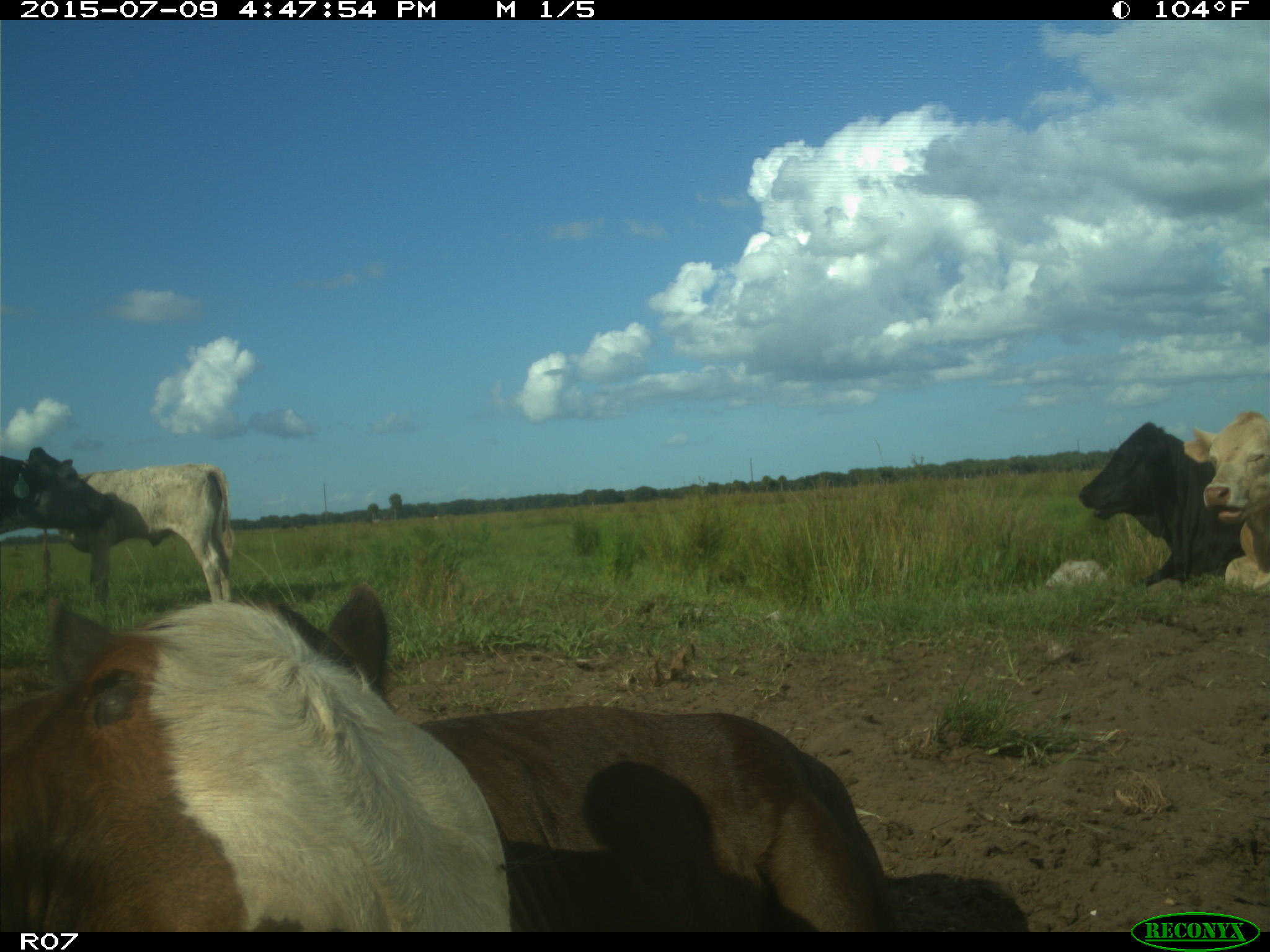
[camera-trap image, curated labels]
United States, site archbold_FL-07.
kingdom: Animalia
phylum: Chordata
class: Mammalia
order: Artiodactyla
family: Bovidae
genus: Bos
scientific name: Bos taurus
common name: domestic cow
Bos taurus (domestic cow).